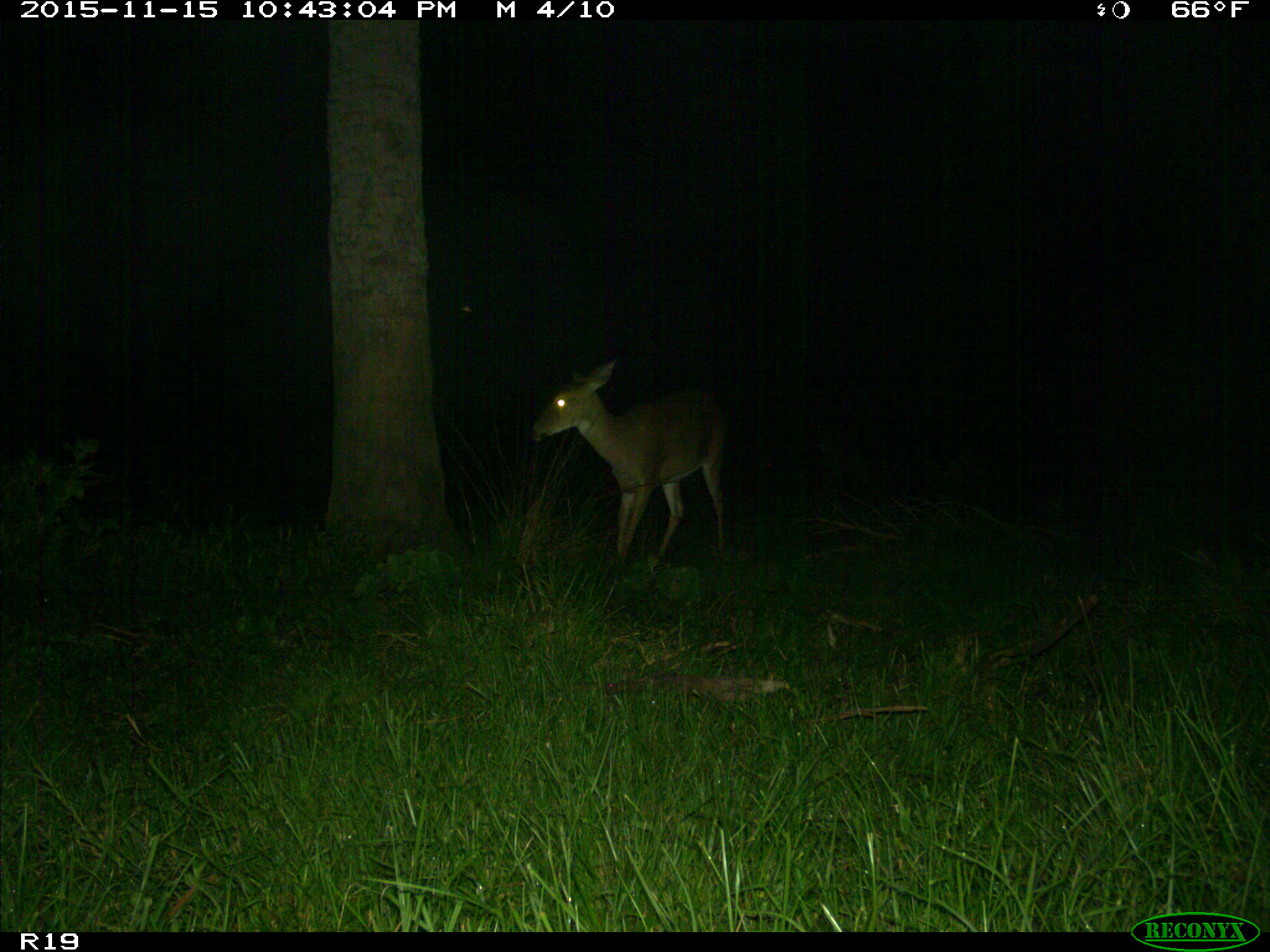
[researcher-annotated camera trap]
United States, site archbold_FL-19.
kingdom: Animalia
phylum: Chordata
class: Mammalia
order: Artiodactyla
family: Cervidae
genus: Odocoileus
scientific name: Odocoileus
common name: deer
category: unidentified deer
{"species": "unidentified deer (deer) (Odocoileus)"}